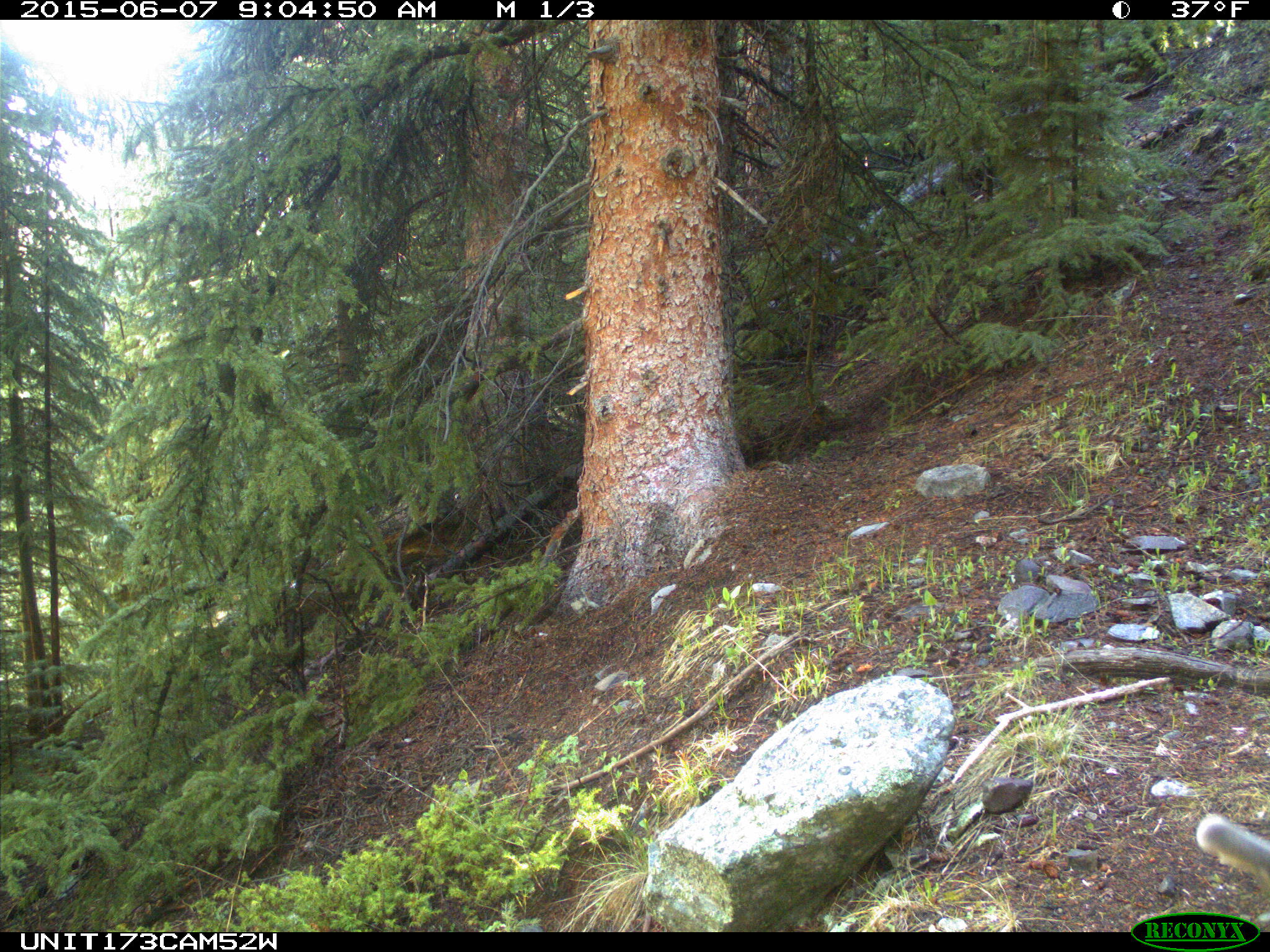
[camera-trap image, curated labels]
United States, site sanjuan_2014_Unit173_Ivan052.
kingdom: Animalia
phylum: Chordata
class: Mammalia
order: Artiodactyla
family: Cervidae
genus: Cervus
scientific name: Cervus elaphus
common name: red deer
Cervus elaphus (red deer).